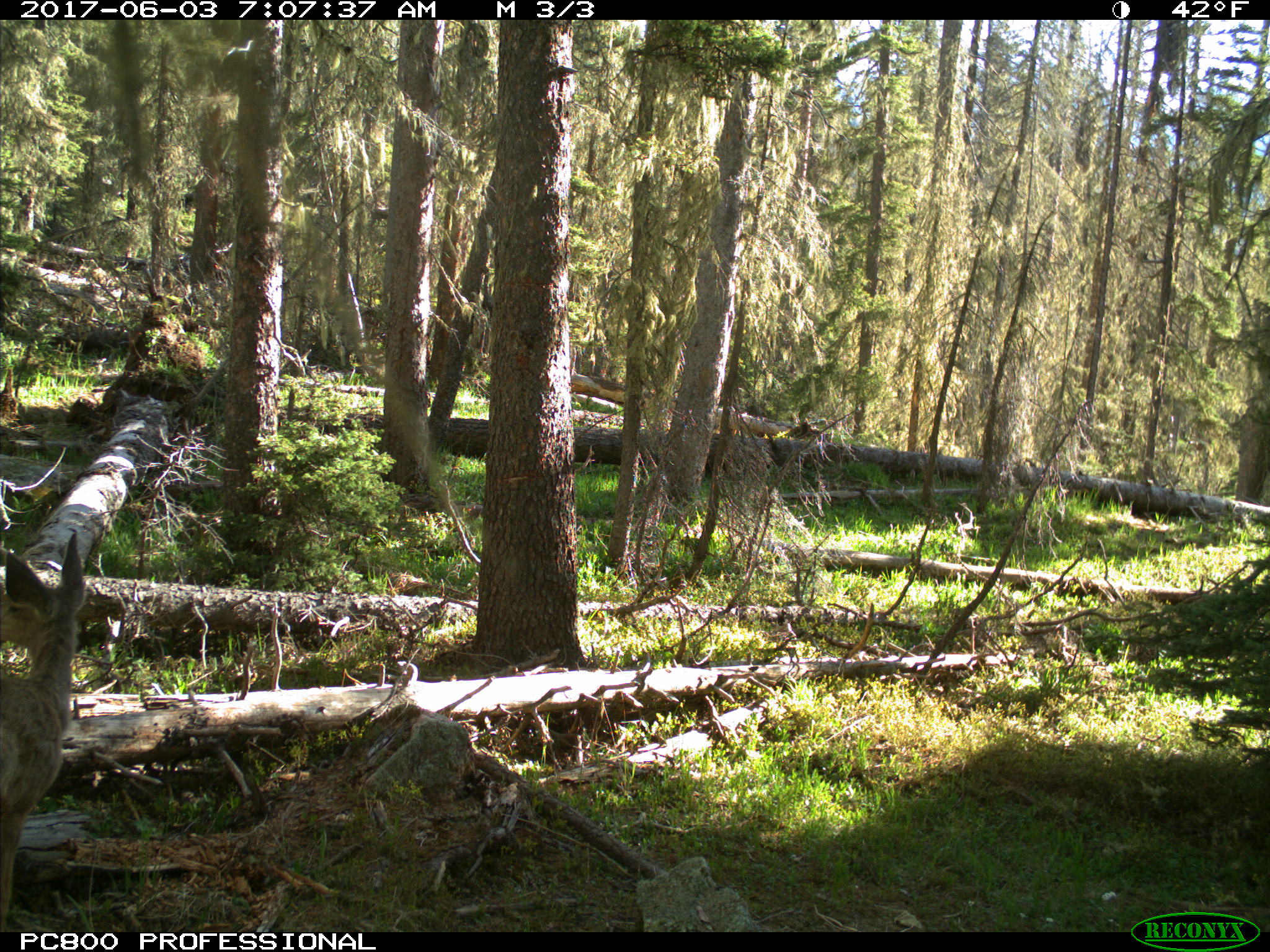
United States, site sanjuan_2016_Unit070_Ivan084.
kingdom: Animalia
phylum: Chordata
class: Mammalia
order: Artiodactyla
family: Cervidae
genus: Odocoileus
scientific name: Odocoileus hemionus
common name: mule deer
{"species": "Odocoileus hemionus (mule deer)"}